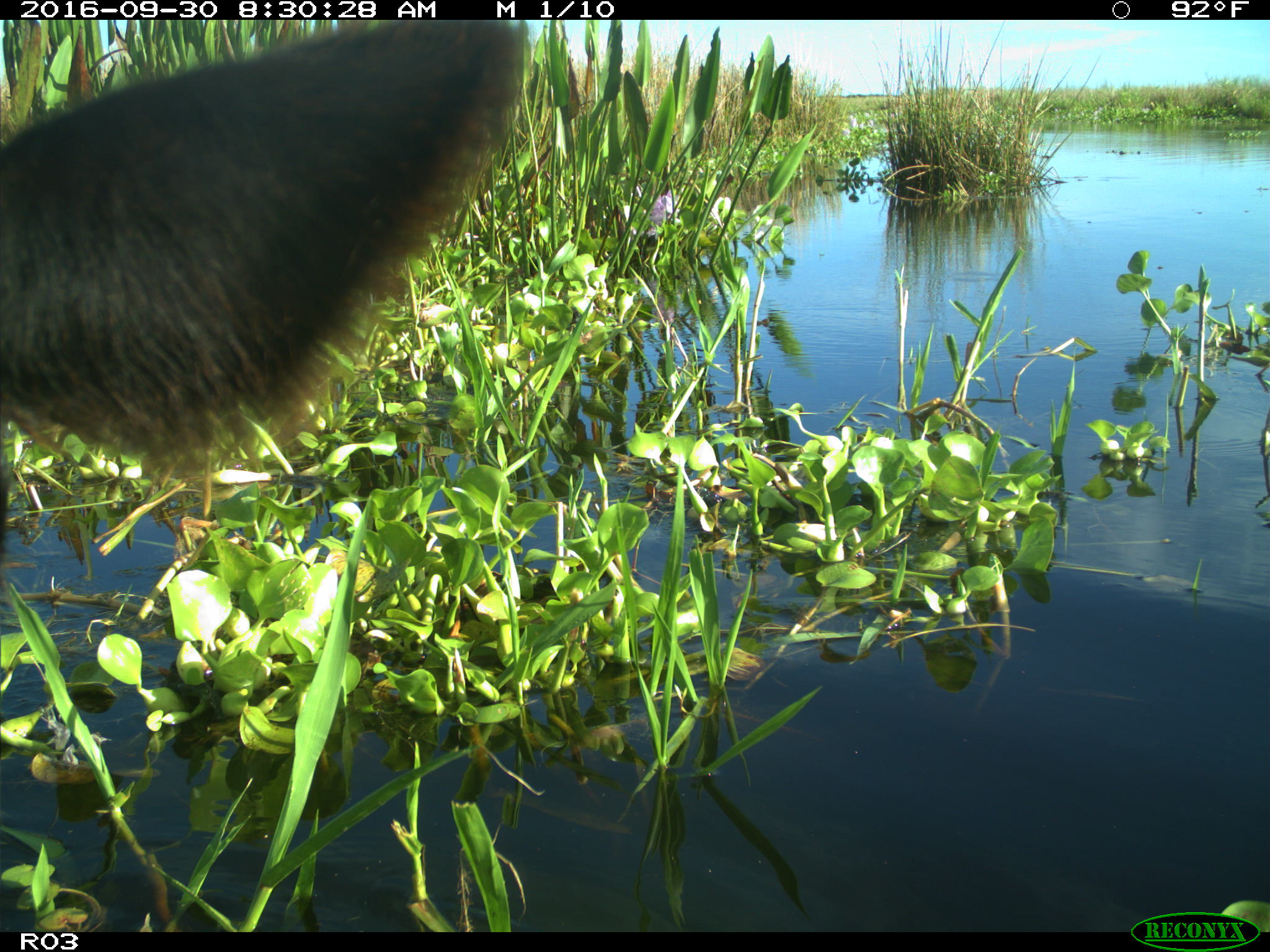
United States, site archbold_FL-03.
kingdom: Animalia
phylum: Chordata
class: Mammalia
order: Artiodactyla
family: Bovidae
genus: Bos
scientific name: Bos taurus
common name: domestic cow